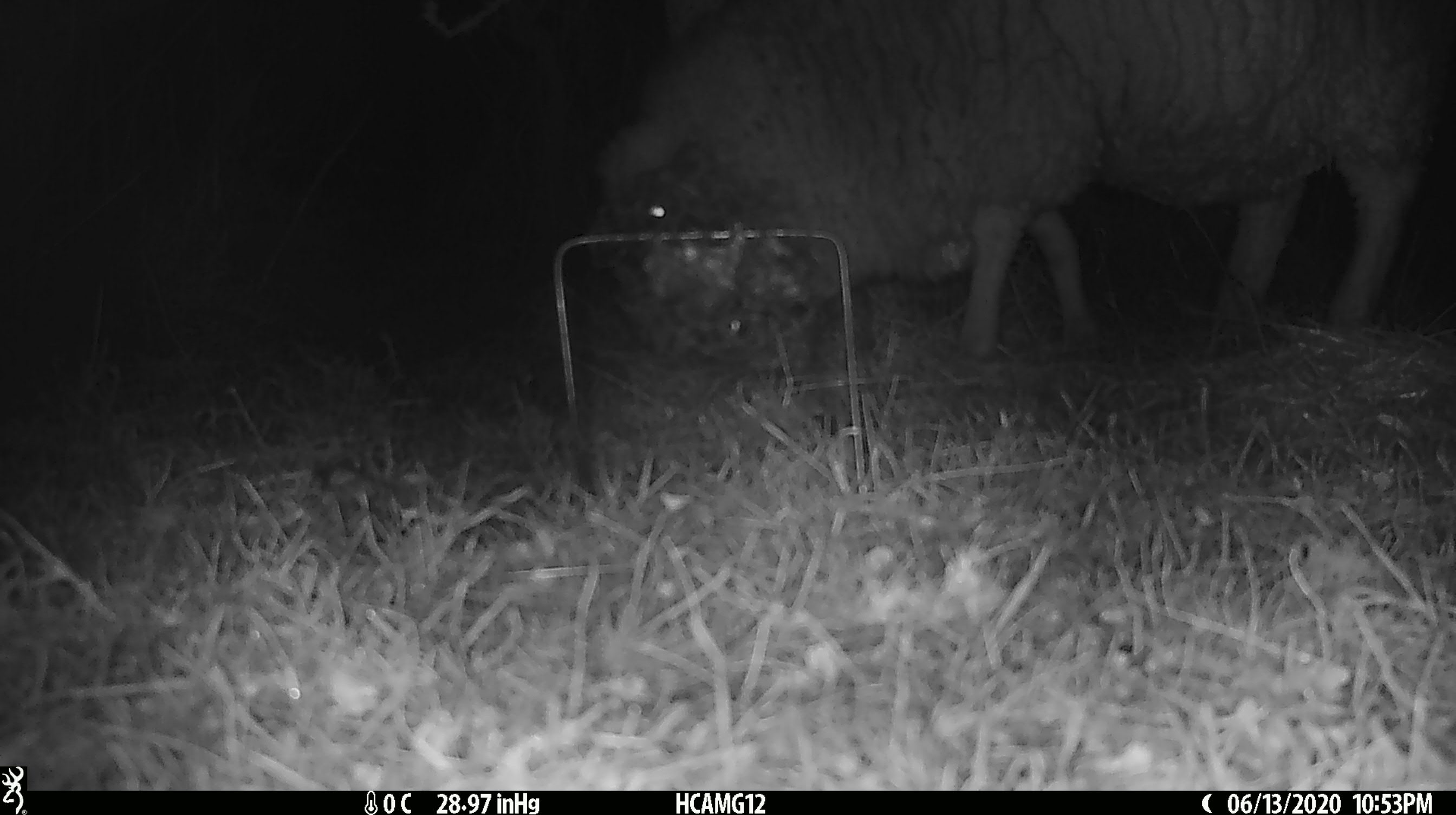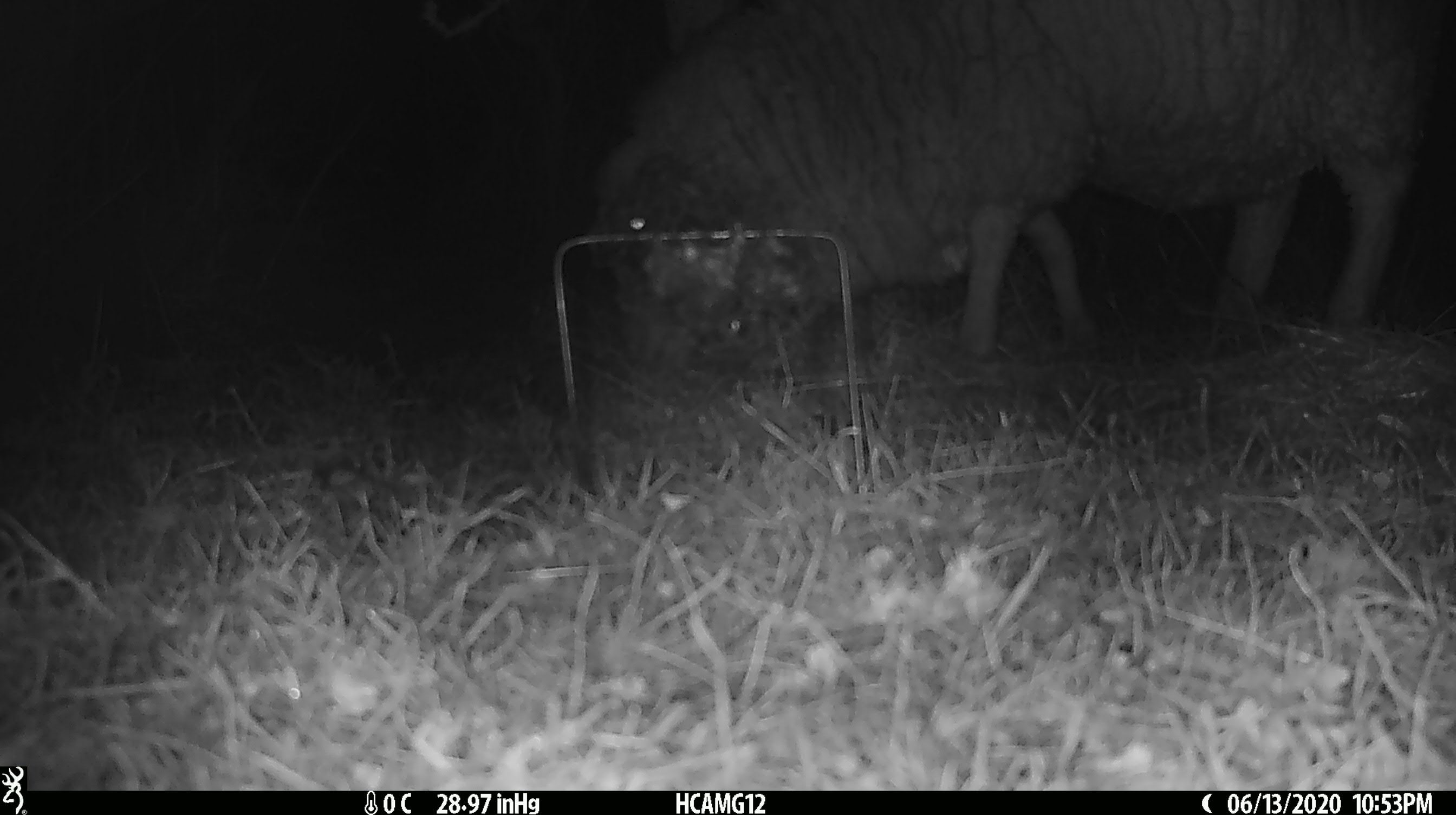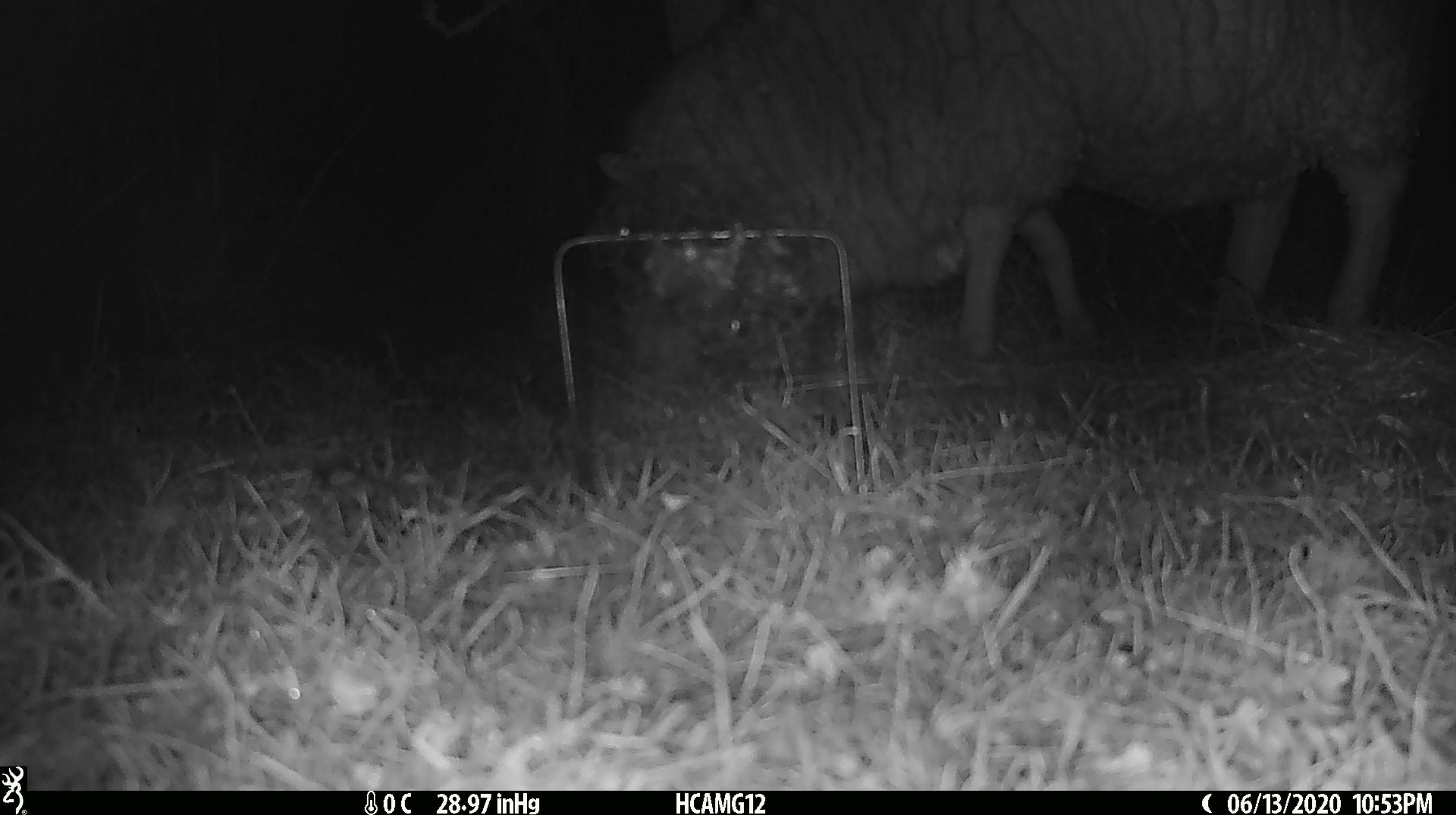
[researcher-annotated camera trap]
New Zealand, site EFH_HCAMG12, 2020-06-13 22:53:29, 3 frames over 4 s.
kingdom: Animalia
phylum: Chordata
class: Mammalia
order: Artiodactyla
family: Bovidae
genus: Ovis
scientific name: Ovis aries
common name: domestic sheep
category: sheep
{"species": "sheep (domestic sheep) (Ovis aries)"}